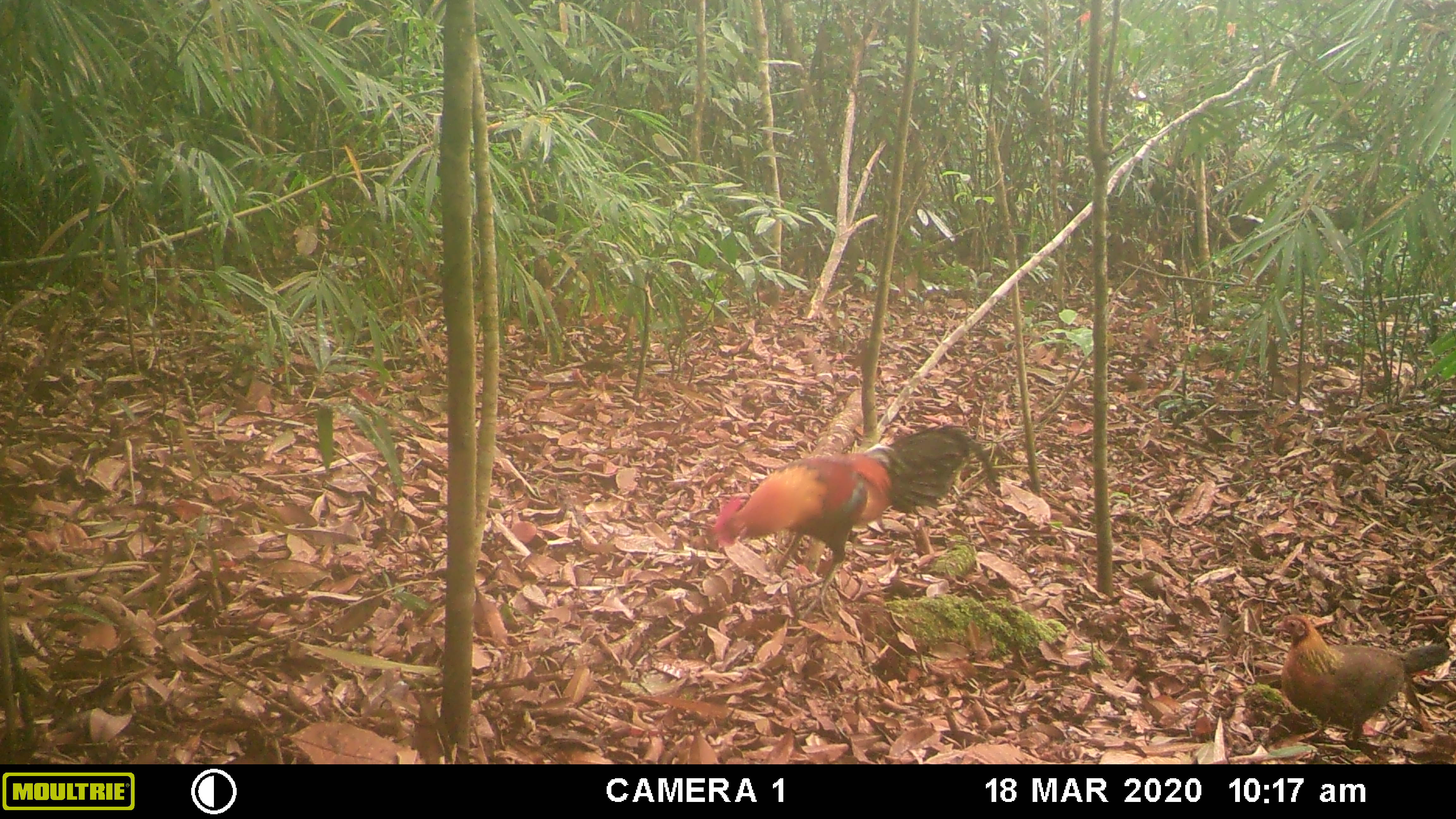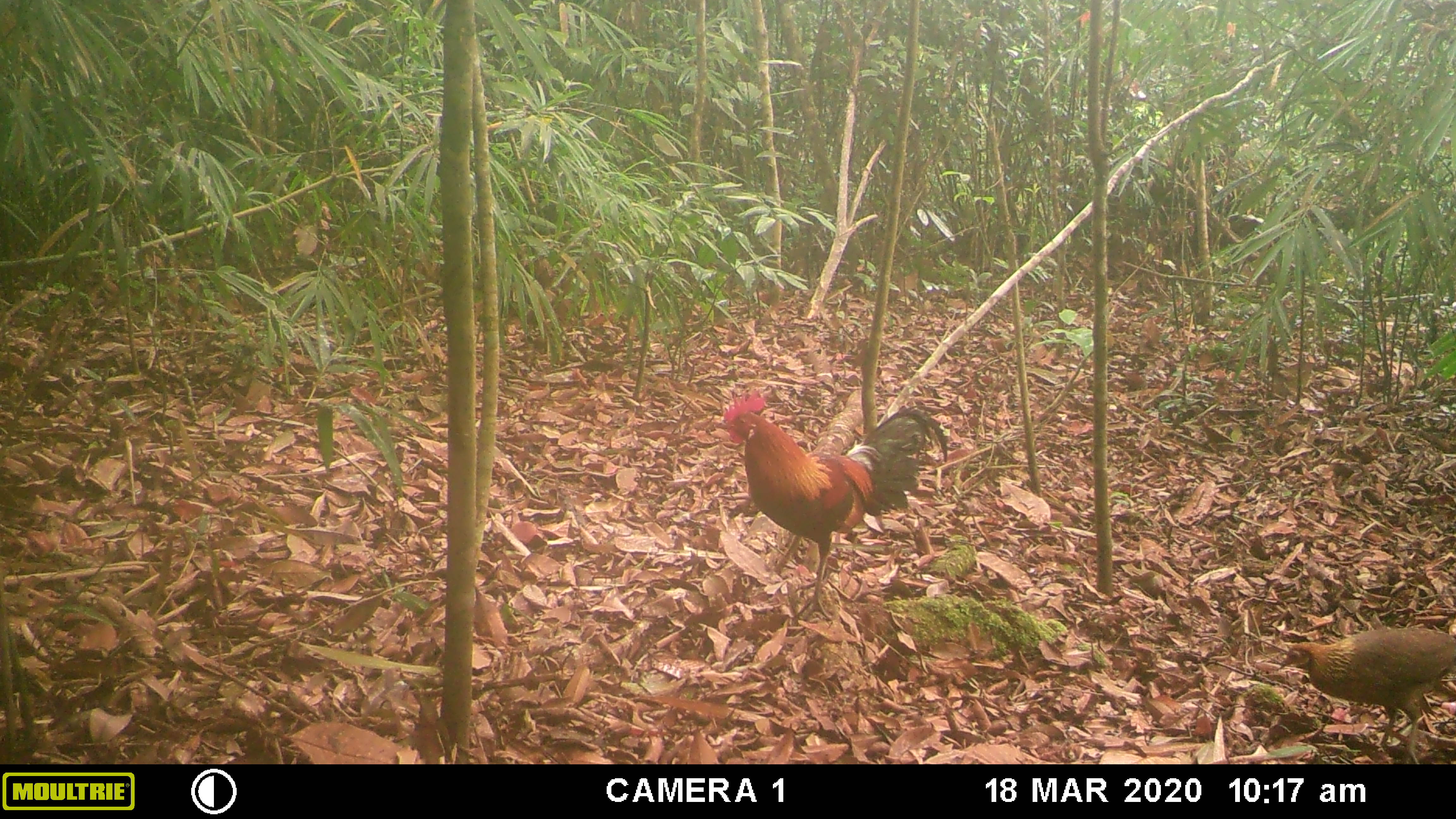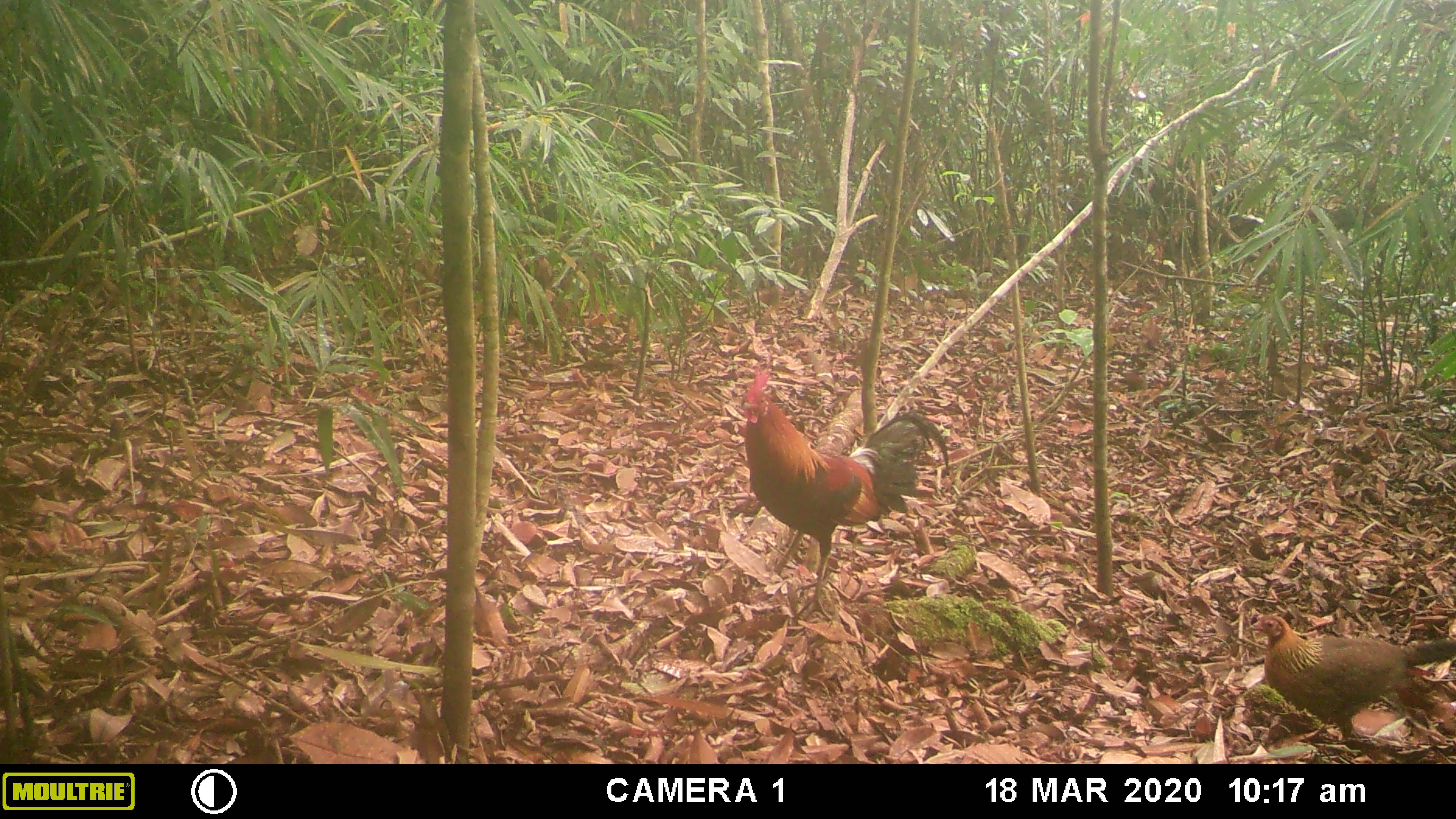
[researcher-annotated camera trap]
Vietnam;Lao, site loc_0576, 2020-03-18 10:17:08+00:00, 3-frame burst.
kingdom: Animalia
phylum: Chordata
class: Aves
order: Galliformes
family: Phasianidae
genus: Gallus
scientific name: Gallus gallus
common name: red junglefowl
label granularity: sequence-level